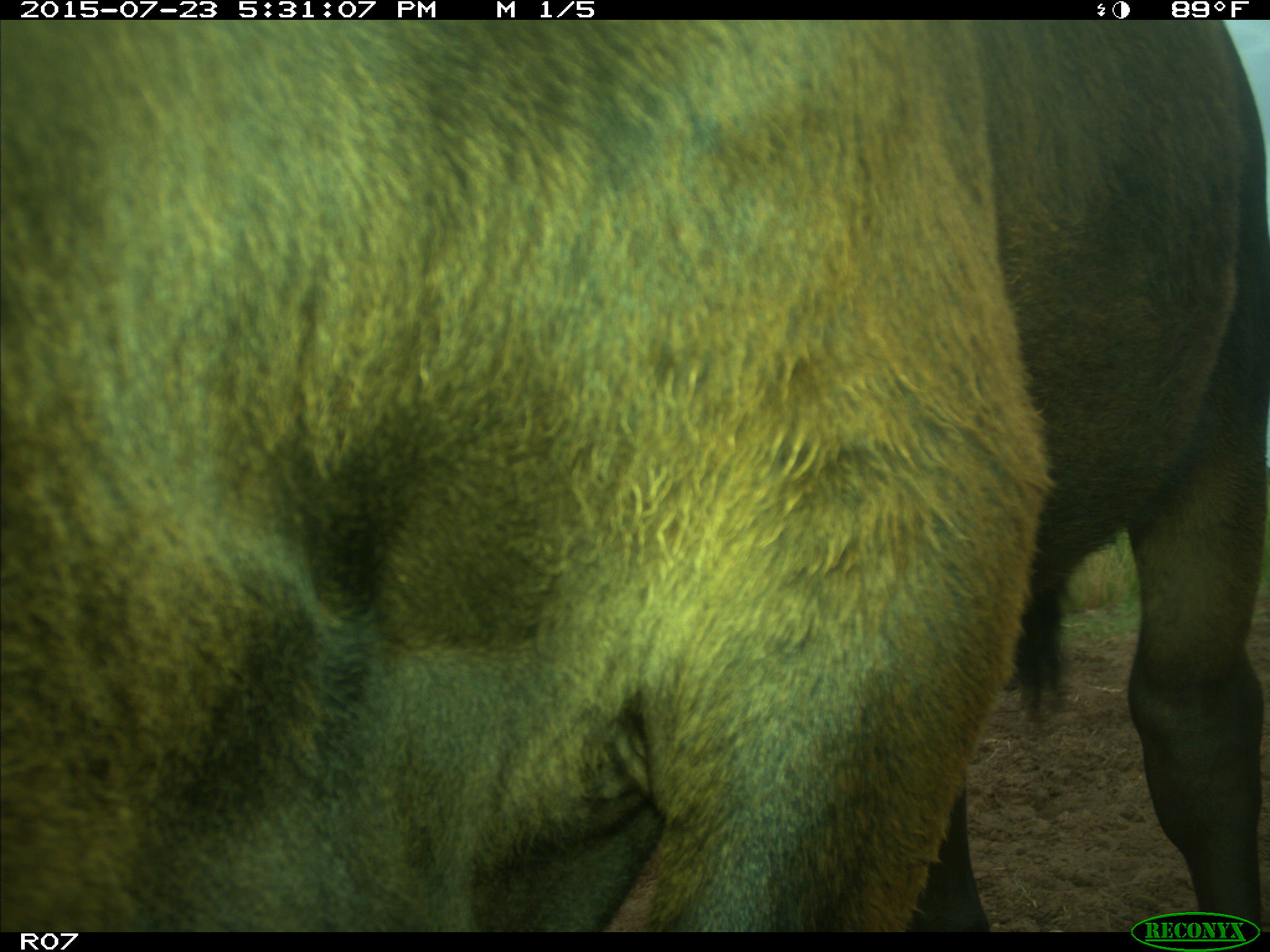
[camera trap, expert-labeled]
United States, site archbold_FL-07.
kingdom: Animalia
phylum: Chordata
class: Mammalia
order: Artiodactyla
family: Bovidae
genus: Bos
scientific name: Bos taurus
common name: domestic cow